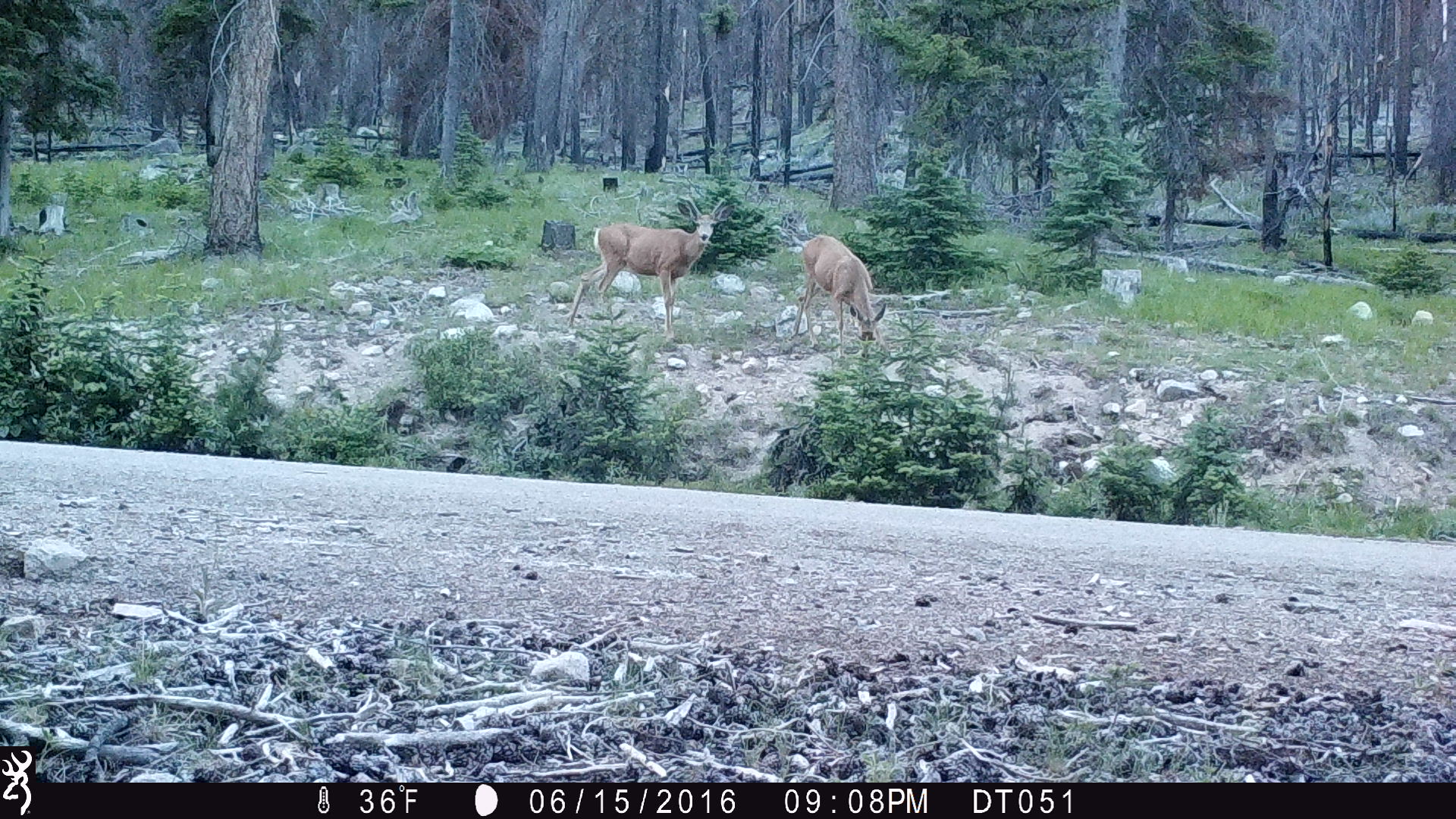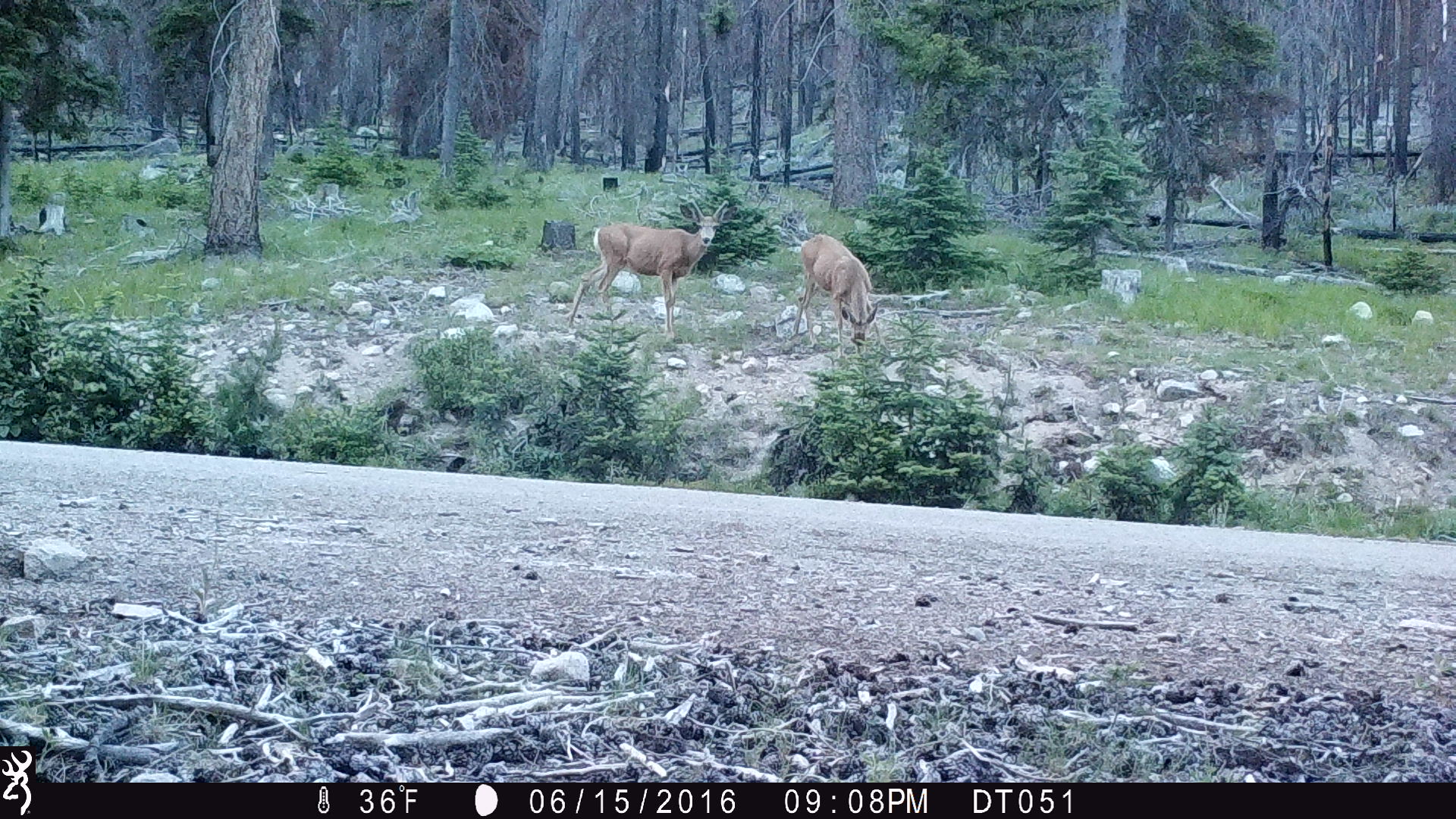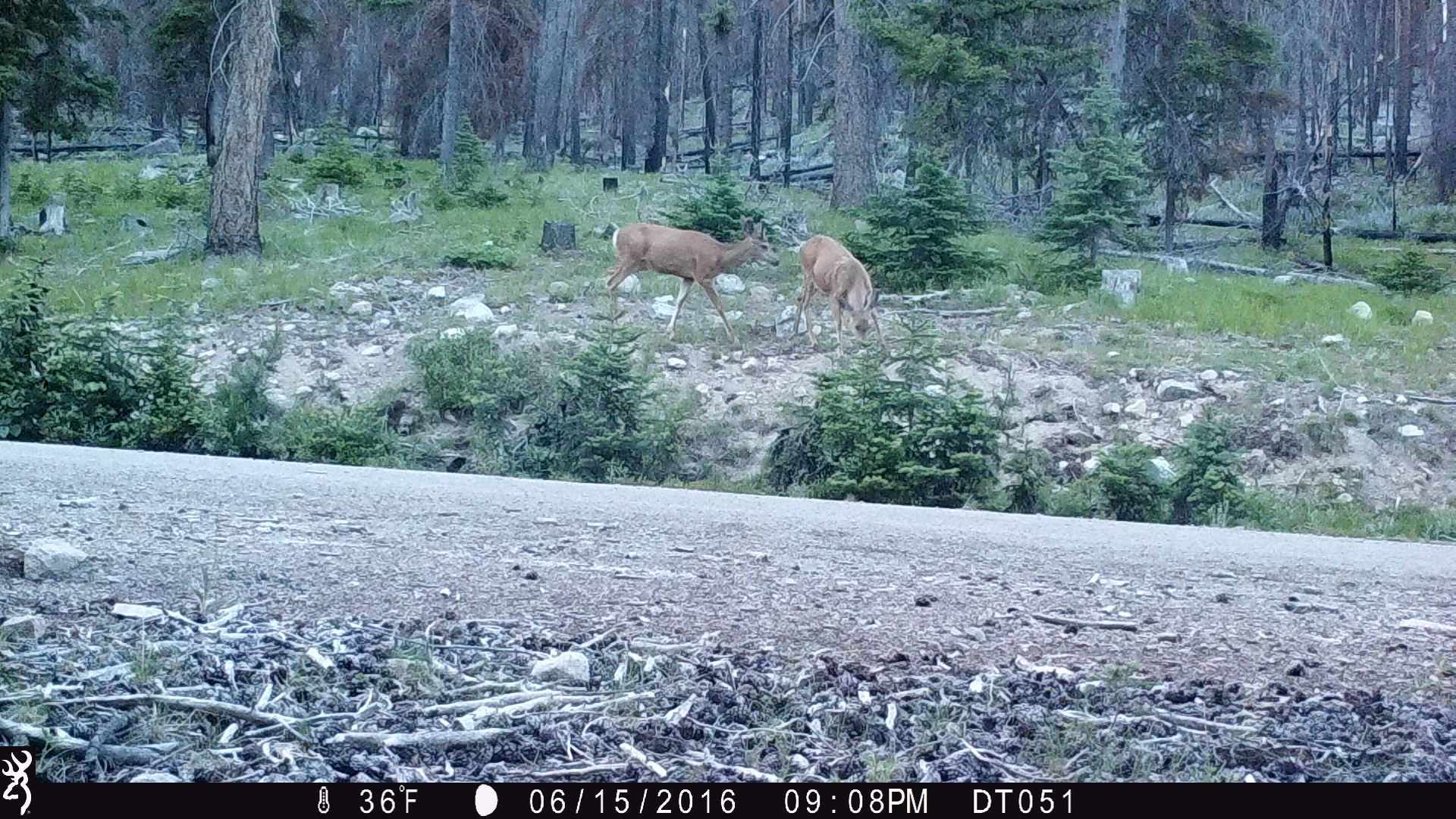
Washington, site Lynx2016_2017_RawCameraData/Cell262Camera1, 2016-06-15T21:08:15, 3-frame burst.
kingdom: Animalia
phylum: Chordata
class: Mammalia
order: Artiodactyla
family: Cervidae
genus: Odocoileus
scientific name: Odocoileus hemionus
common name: mule deer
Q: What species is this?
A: Odocoileus hemionus (mule deer).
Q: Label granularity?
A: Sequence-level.